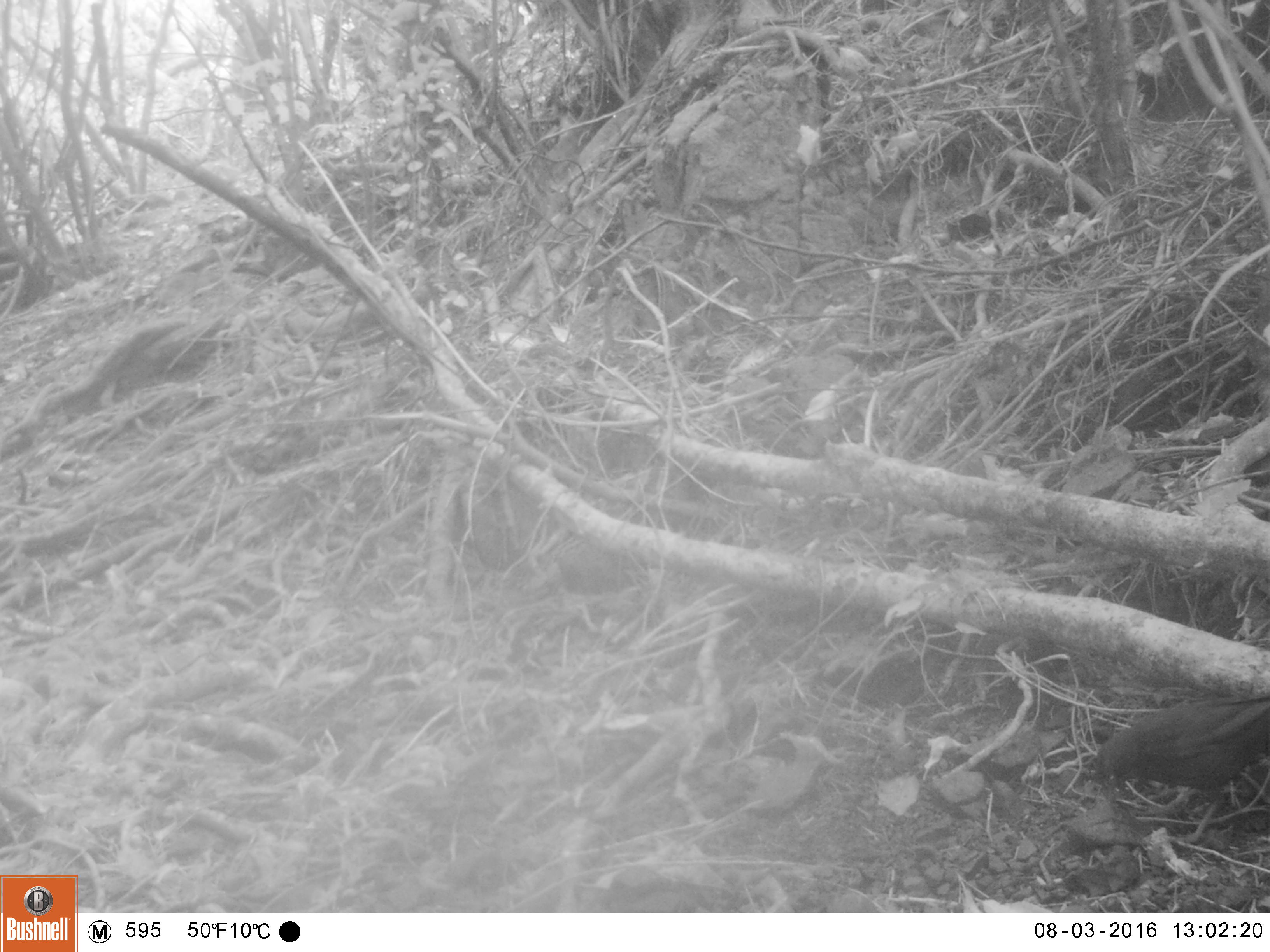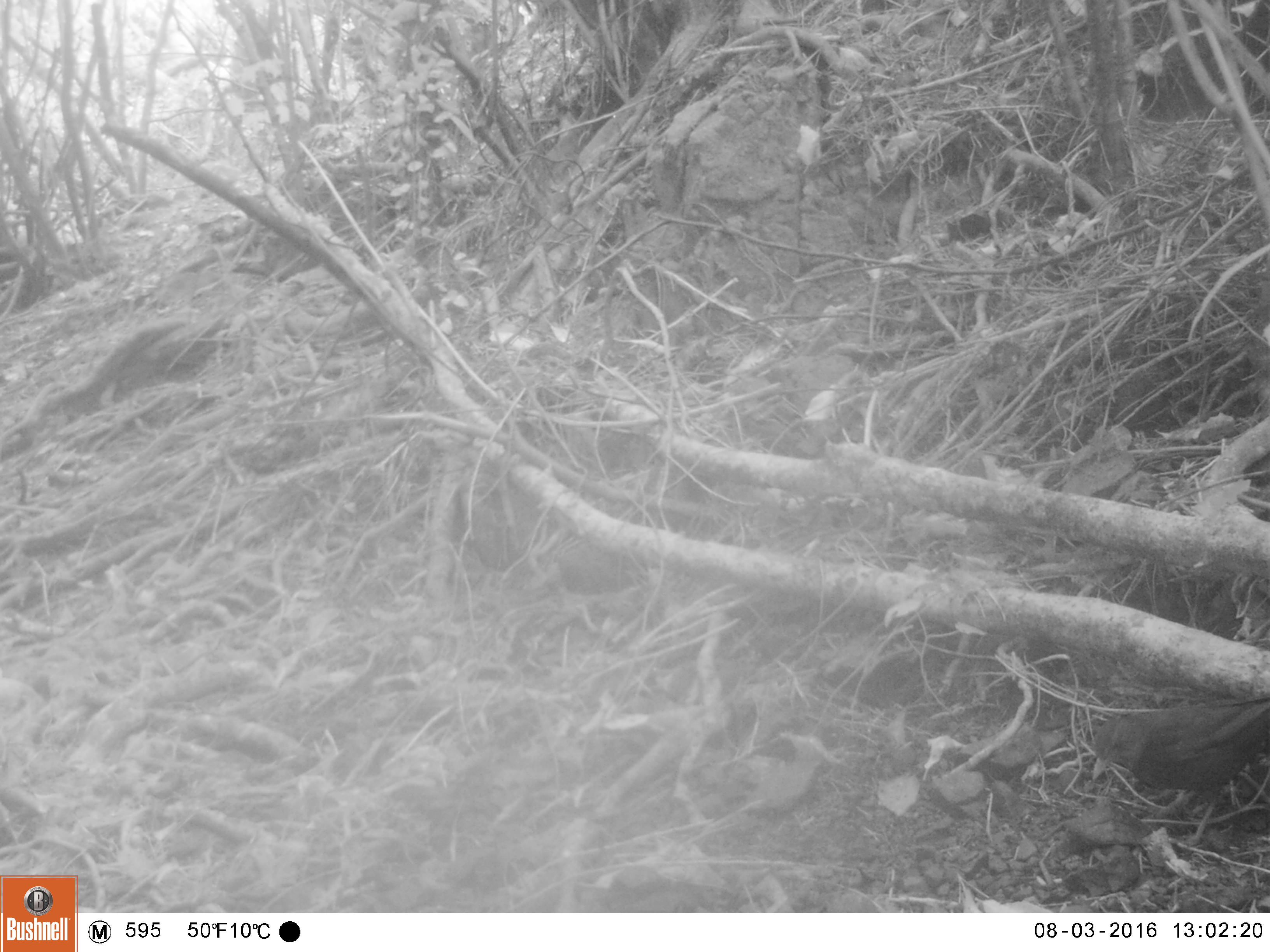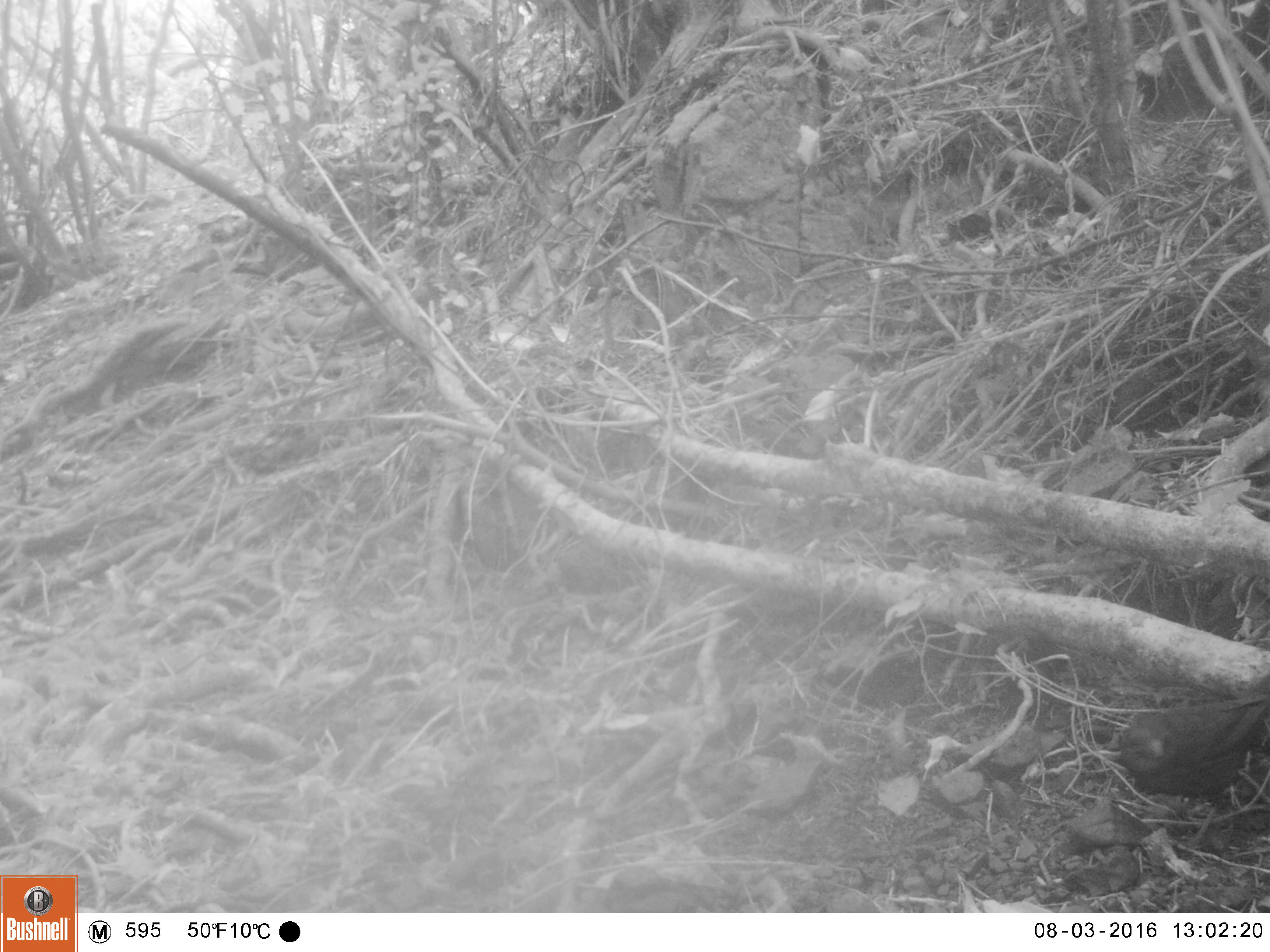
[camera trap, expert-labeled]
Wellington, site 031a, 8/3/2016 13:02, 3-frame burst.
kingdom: Animalia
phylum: Chordata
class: Aves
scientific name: Aves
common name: bird